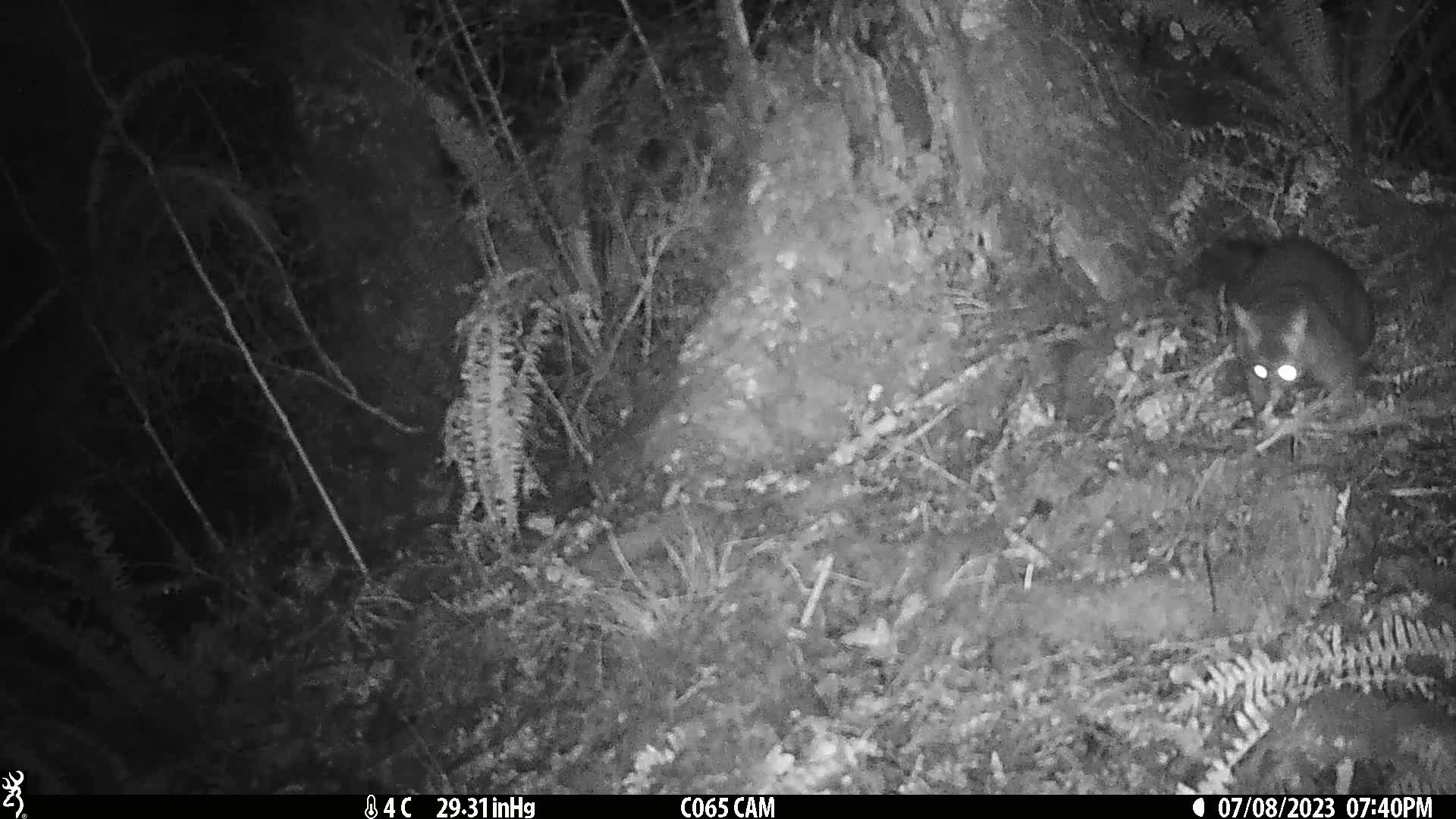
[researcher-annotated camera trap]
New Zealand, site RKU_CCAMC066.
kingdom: Animalia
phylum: Chordata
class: Mammalia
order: Diprotodontia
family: Phalangeridae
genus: Trichosurus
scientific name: Trichosurus vulpecula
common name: common brushtail possum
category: possum